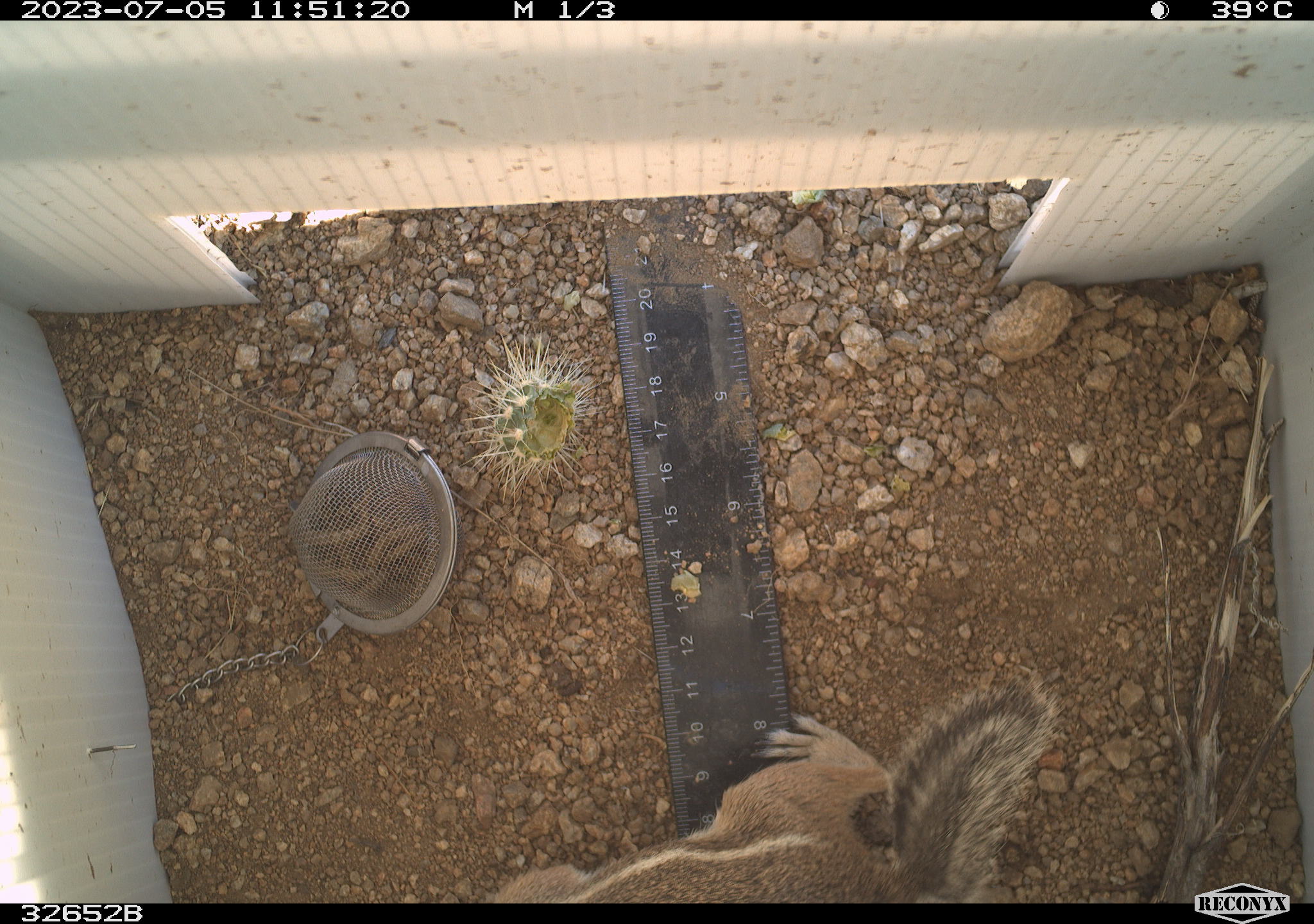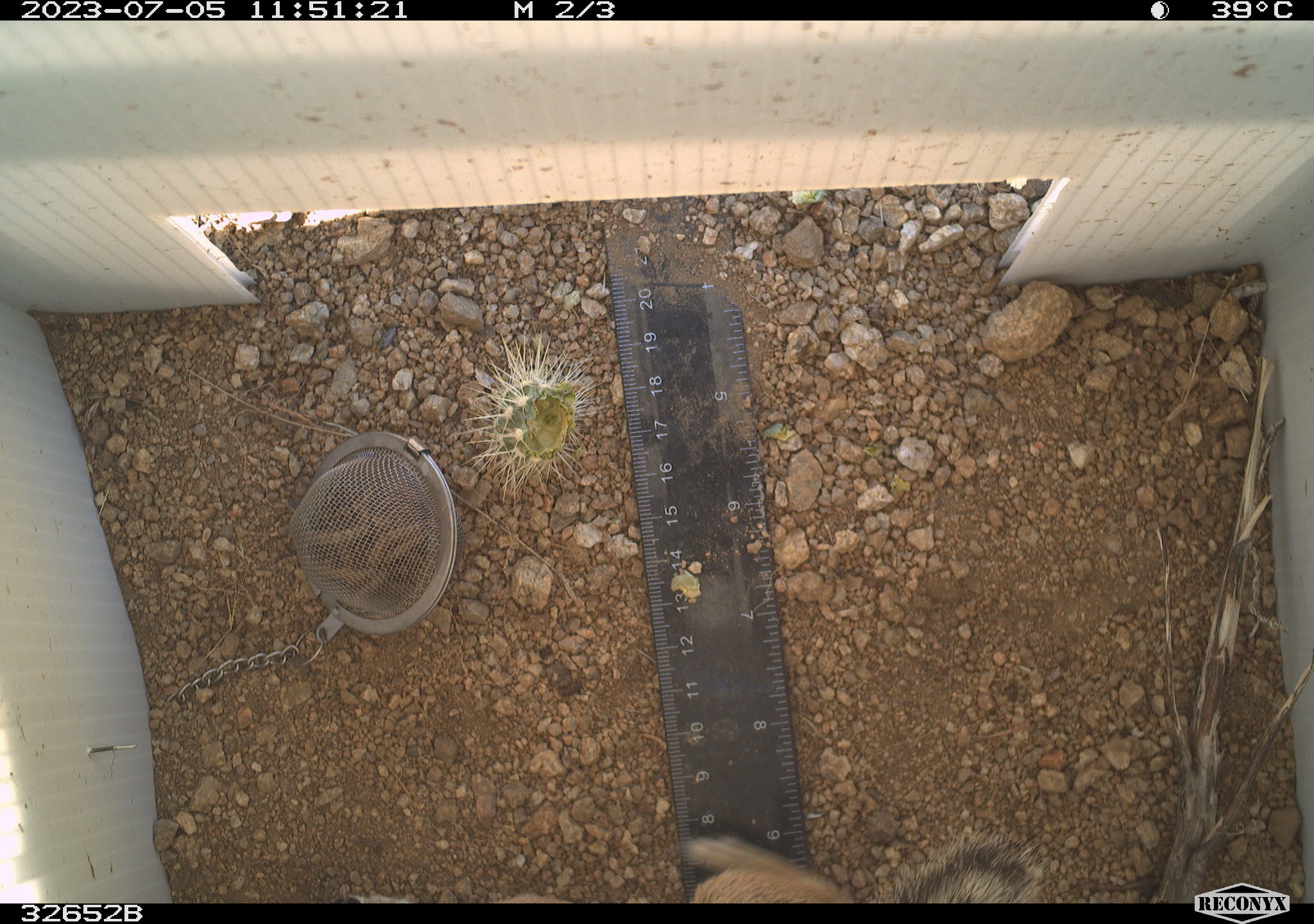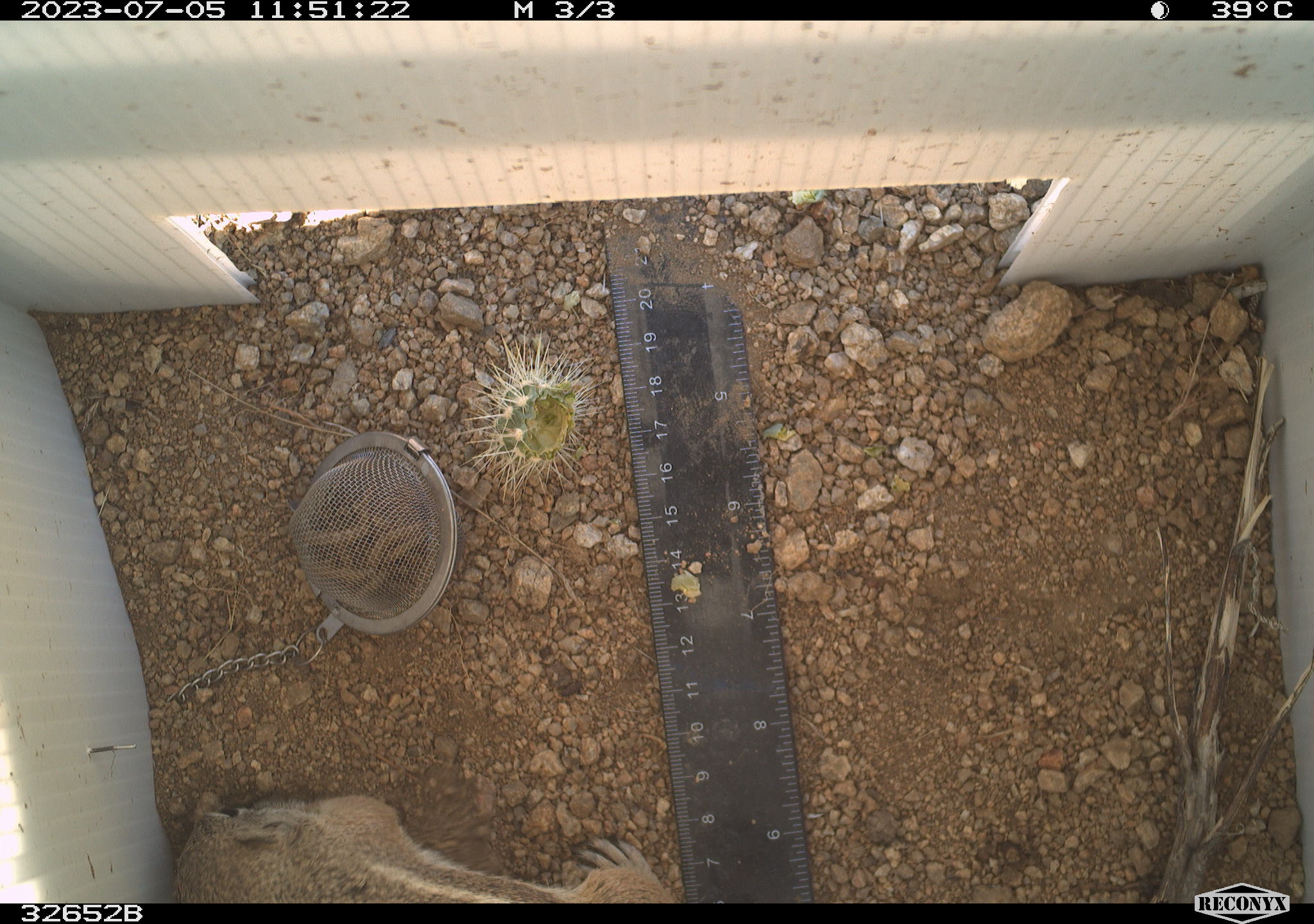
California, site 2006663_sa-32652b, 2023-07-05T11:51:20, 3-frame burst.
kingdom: Animalia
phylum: Chordata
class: Mammalia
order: Rodentia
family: Sciuridae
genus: Ammospermophilus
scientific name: Ammospermophilus leucurus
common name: white-tailed antelope squirrel